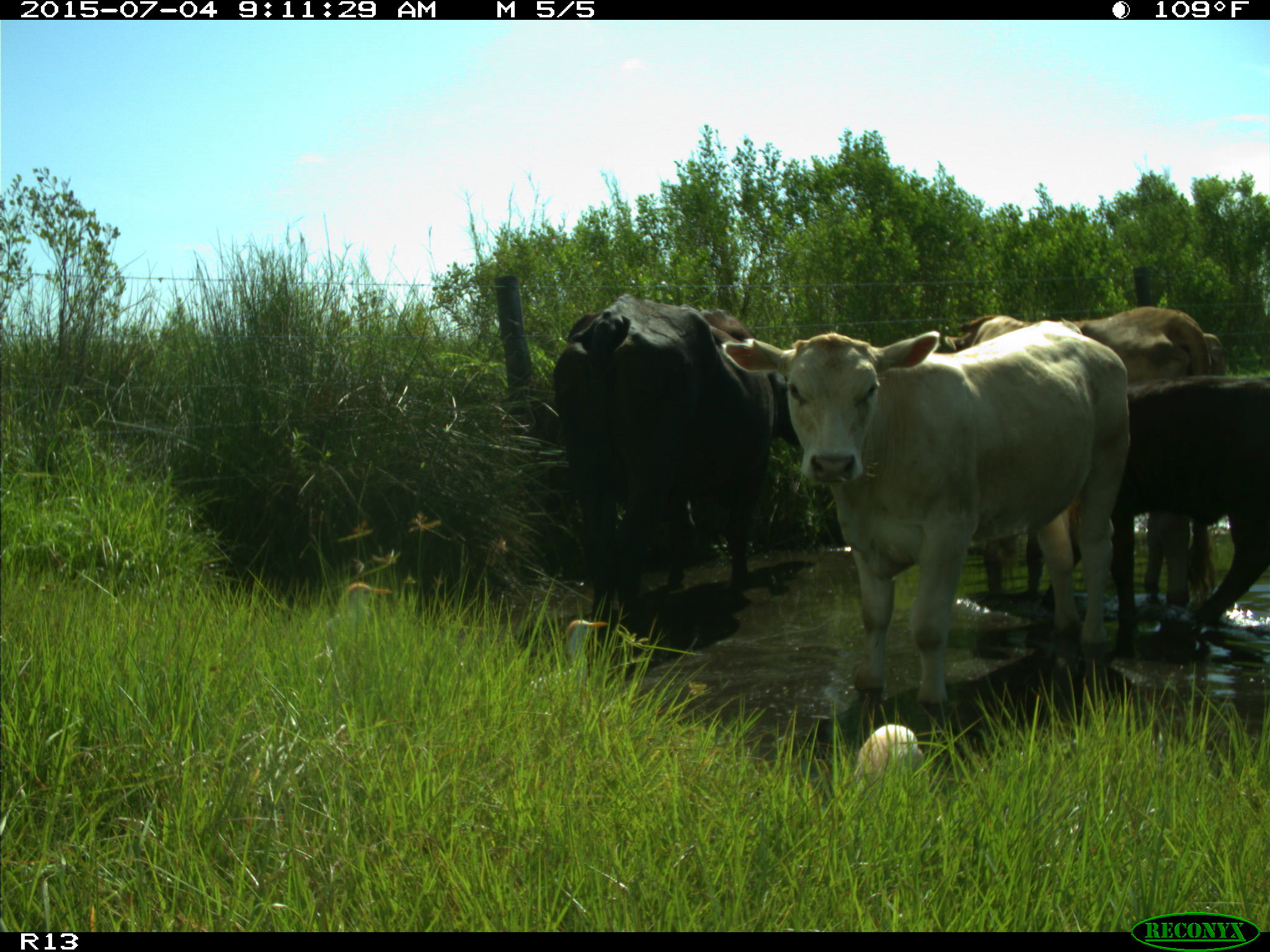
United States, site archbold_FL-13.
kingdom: Animalia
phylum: Chordata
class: Mammalia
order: Artiodactyla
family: Bovidae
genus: Bos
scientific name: Bos taurus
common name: domestic cow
Bos taurus (domestic cow).